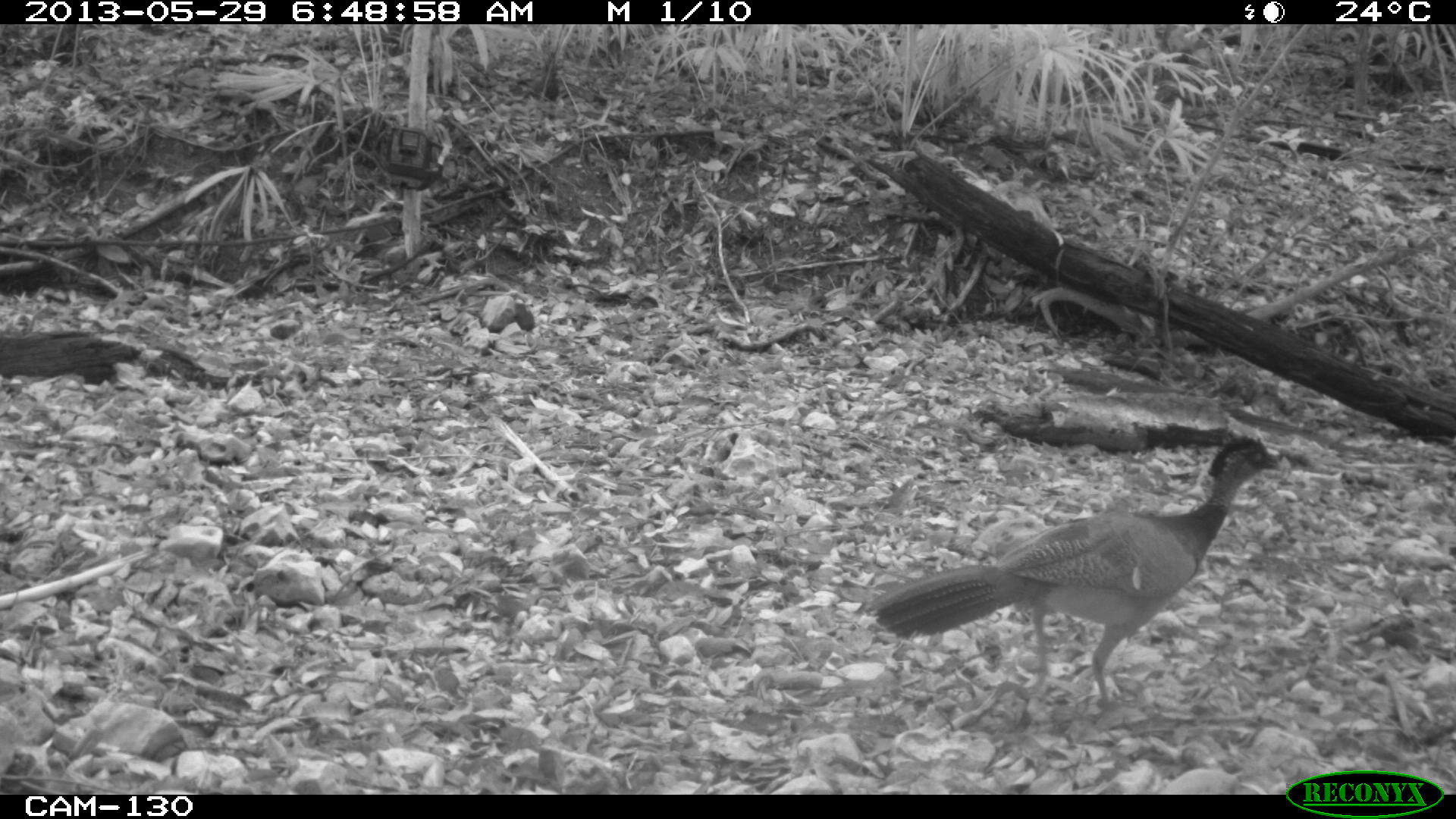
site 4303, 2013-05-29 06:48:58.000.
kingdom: Animalia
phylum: Chordata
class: Aves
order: Galliformes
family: Cracidae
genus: Crax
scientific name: Crax rubra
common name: great curassow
Crax rubra (great curassow), count 1, sex female.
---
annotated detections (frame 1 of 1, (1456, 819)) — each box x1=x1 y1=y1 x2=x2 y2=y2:
crax rubra: x1=869 y1=435 x2=1282 y2=711